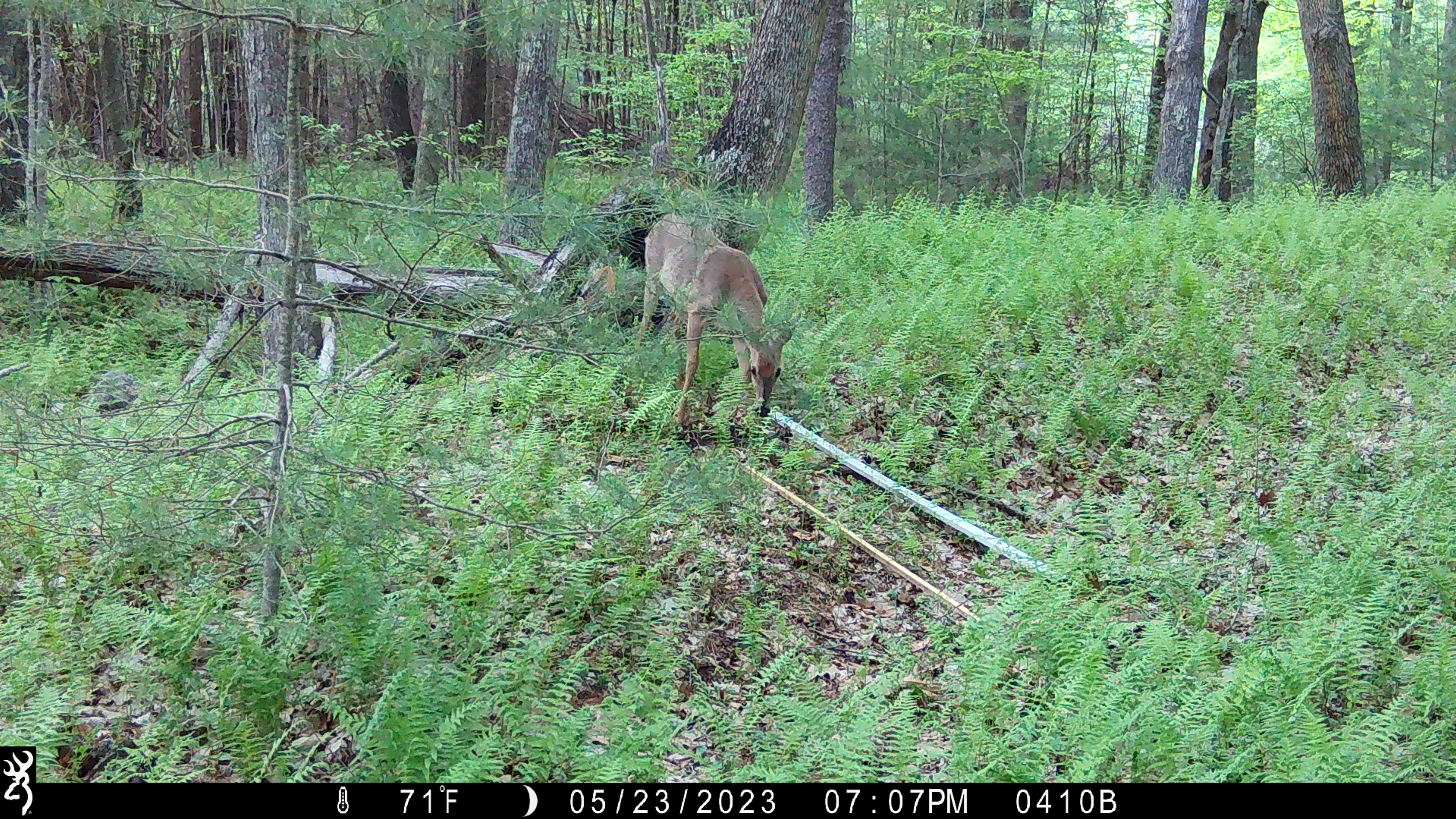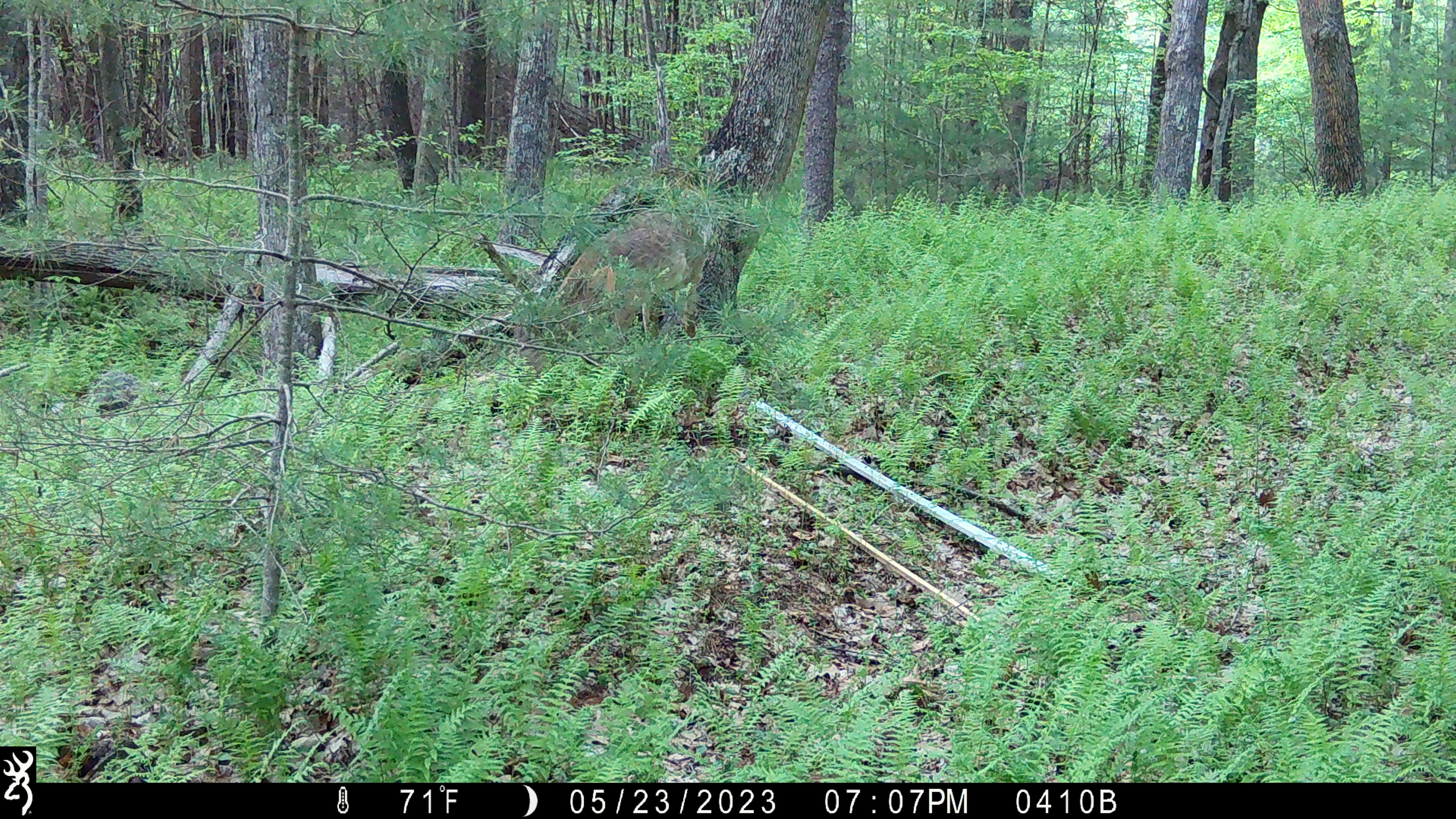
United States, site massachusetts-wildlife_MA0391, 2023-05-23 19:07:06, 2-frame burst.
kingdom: Animalia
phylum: Chordata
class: Mammalia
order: Artiodactyla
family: Cervidae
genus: Odocoileus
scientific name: Odocoileus virginianus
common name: white-tailed deer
White-tailed deer (Odocoileus virginianus).